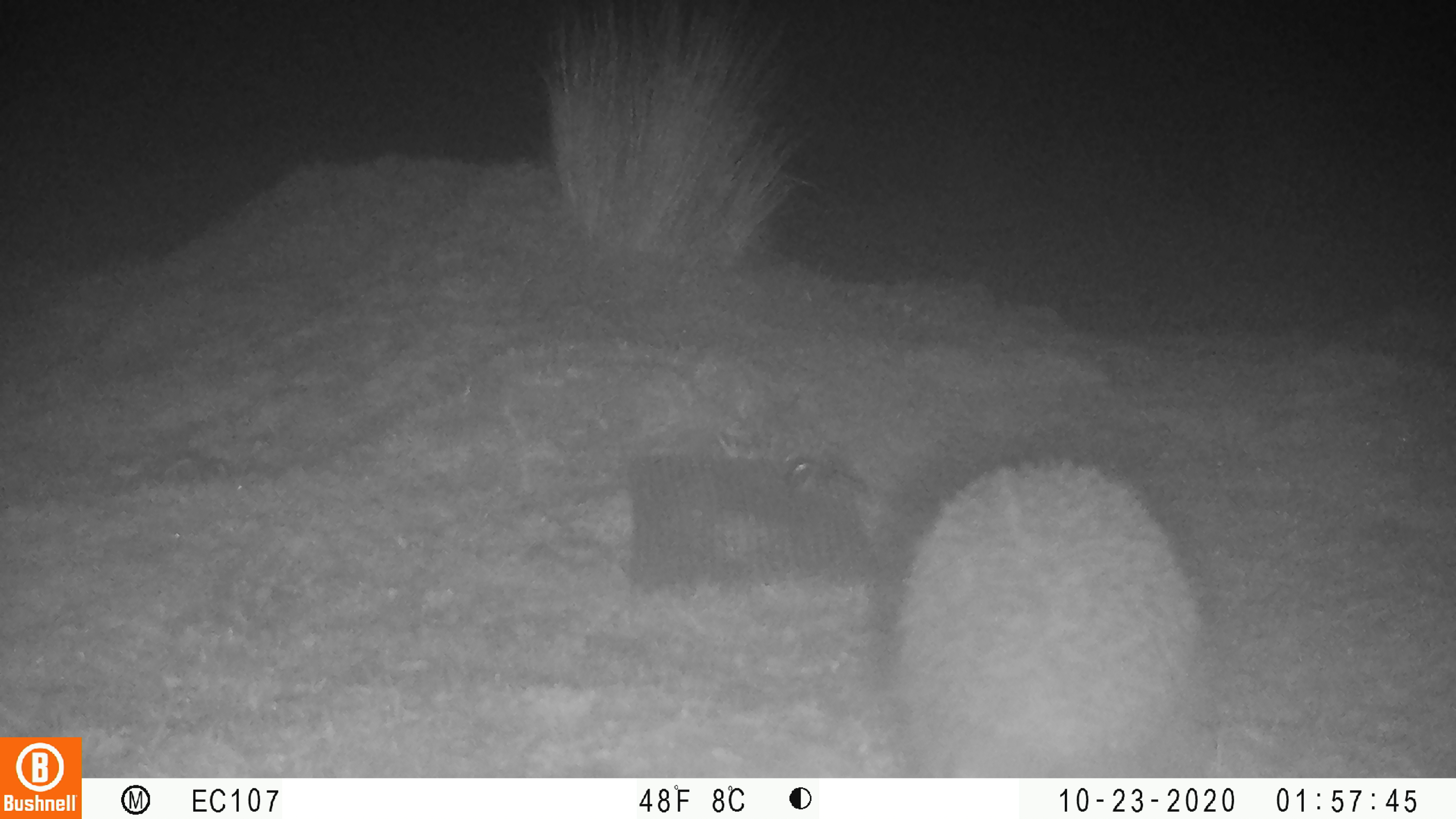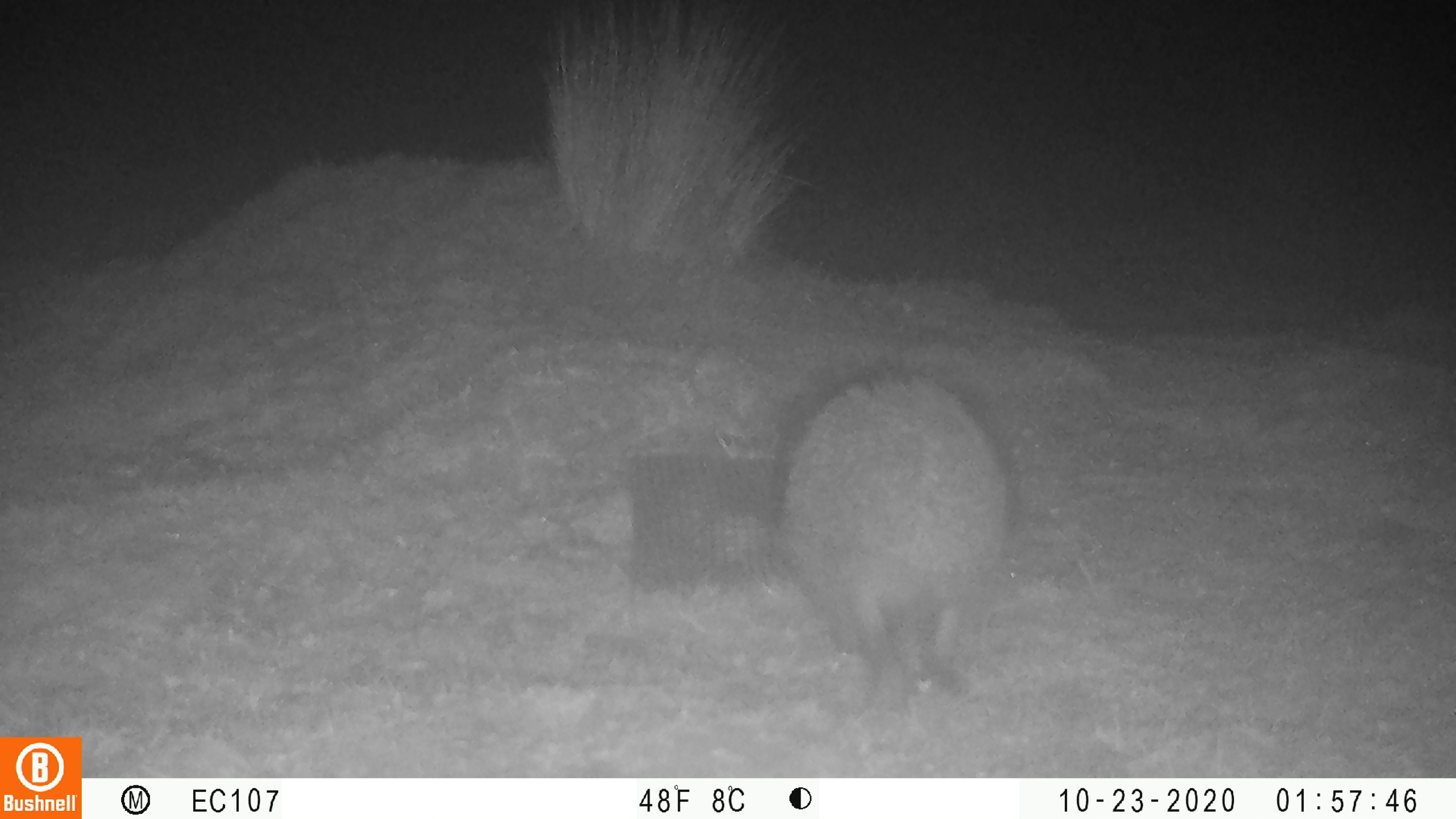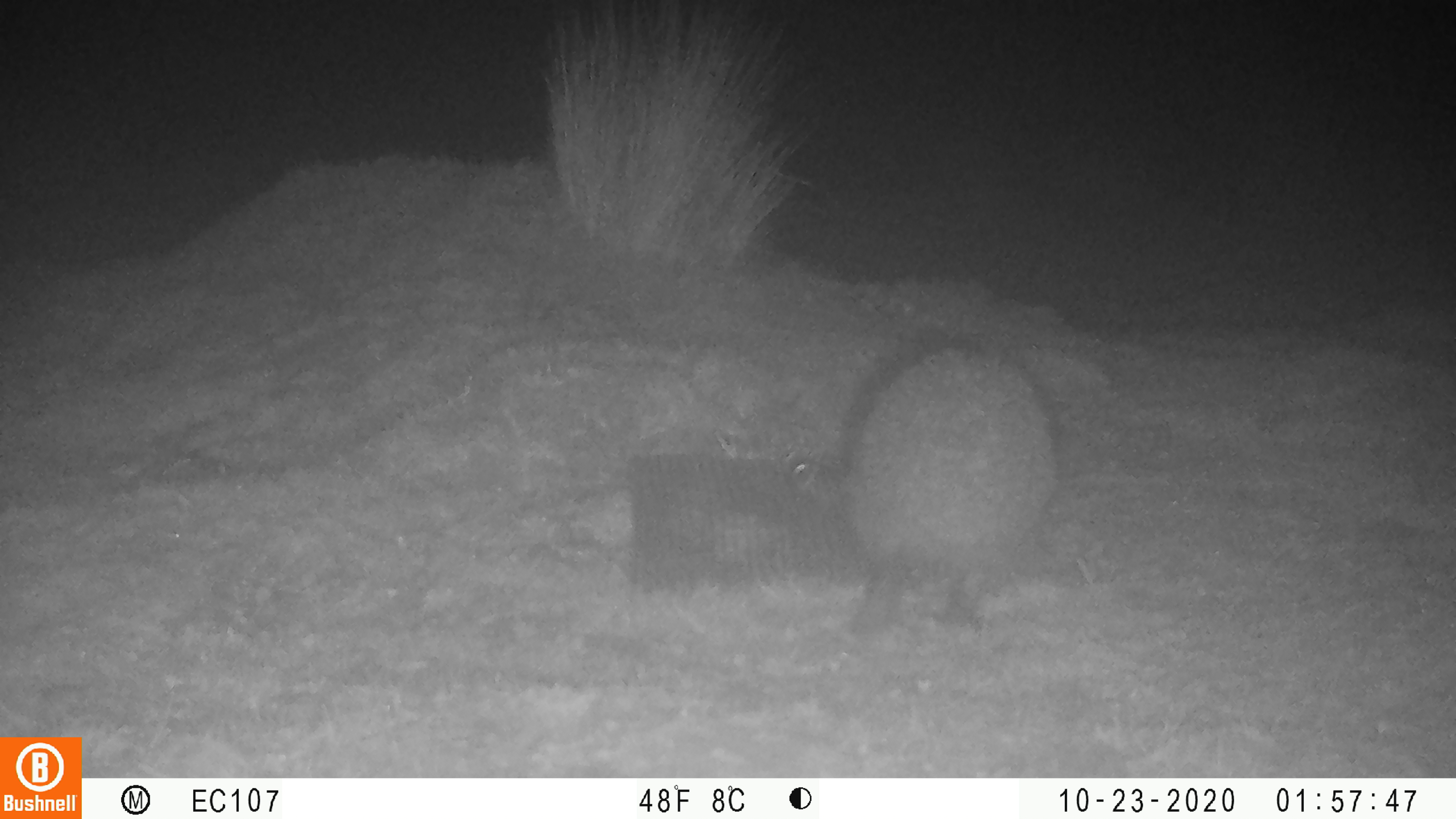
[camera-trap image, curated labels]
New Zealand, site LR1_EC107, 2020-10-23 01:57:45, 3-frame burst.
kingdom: Animalia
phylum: Chordata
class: Mammalia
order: Eulipotyphla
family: Erinaceidae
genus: Erinaceus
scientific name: Erinaceus europaeus europaeus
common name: european hedgehog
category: hedgehog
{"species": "hedgehog (european hedgehog) (Erinaceus europaeus europaeus)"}